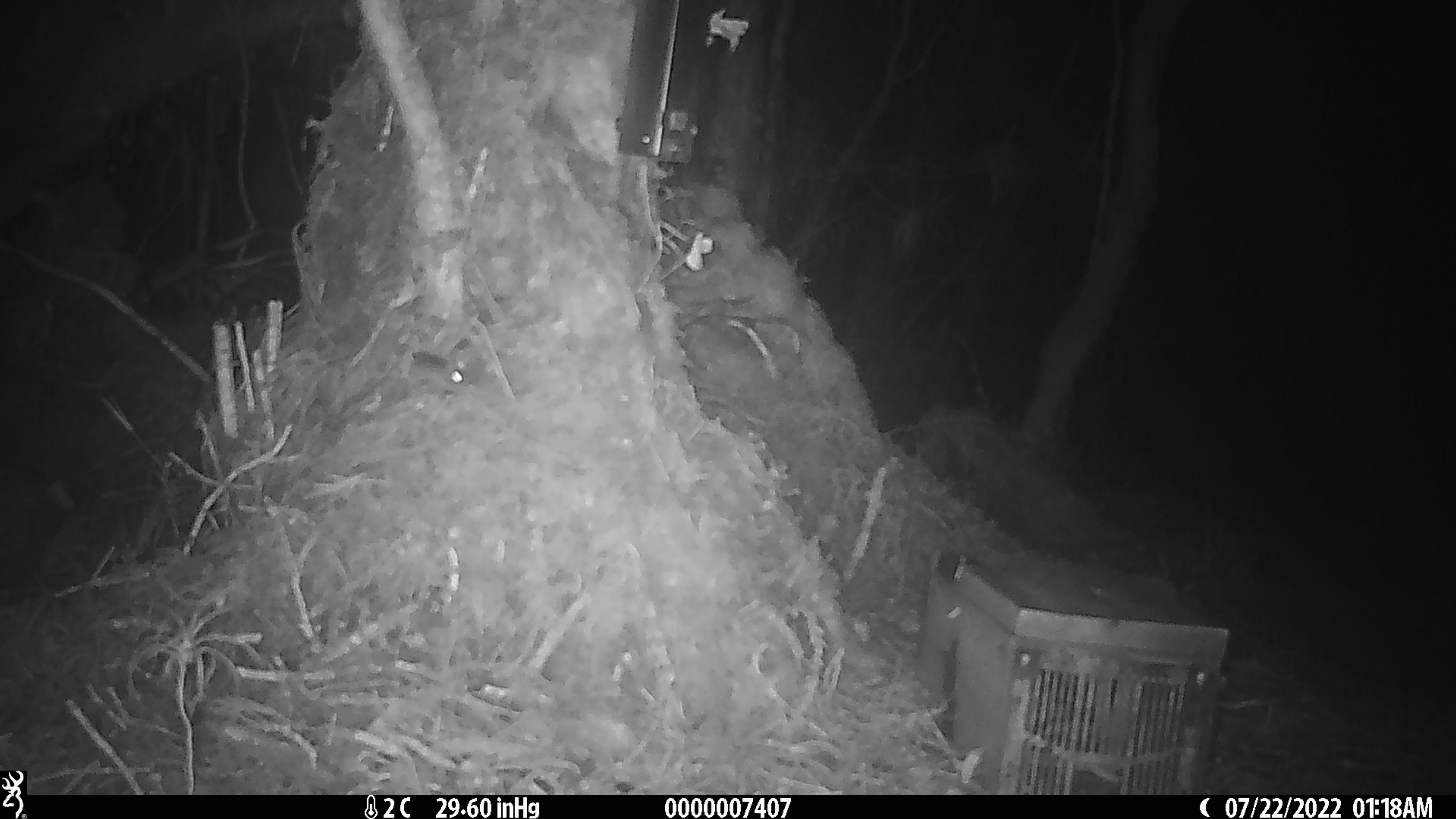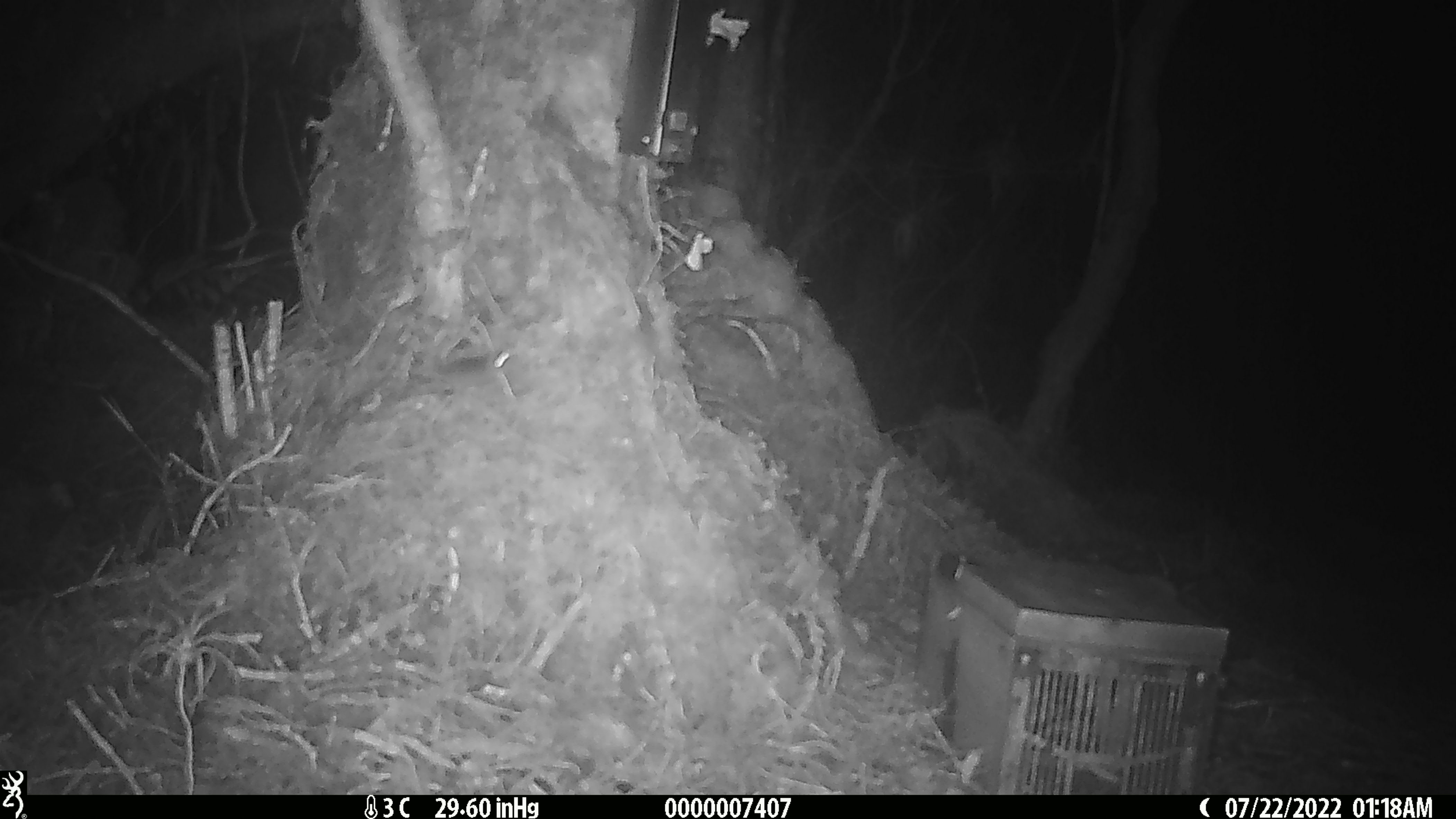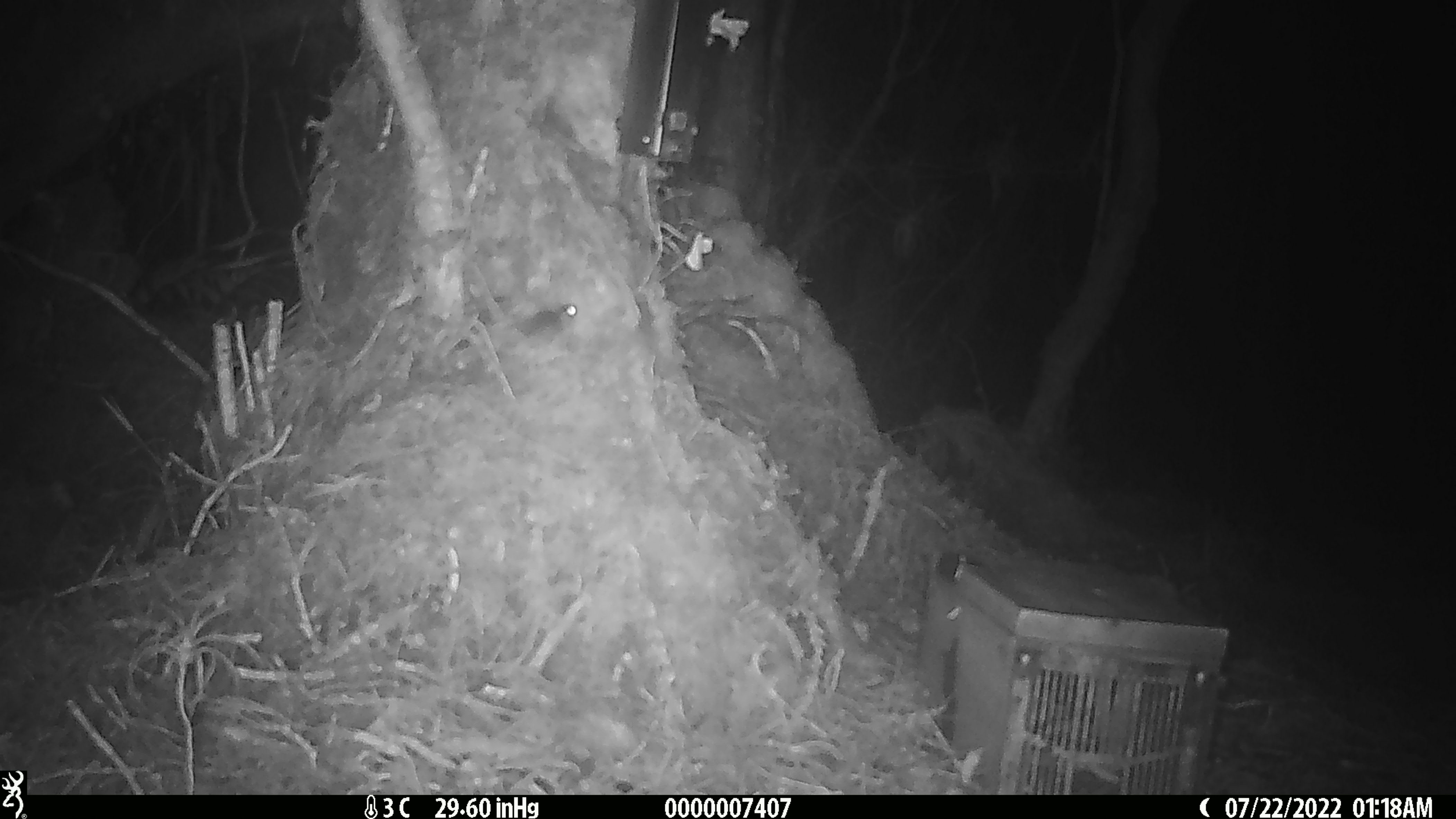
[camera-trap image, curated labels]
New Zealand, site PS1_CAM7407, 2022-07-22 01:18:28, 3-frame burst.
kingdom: Animalia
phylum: Chordata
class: Mammalia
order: Rodentia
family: Muridae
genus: Mus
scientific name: Mus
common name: mouse